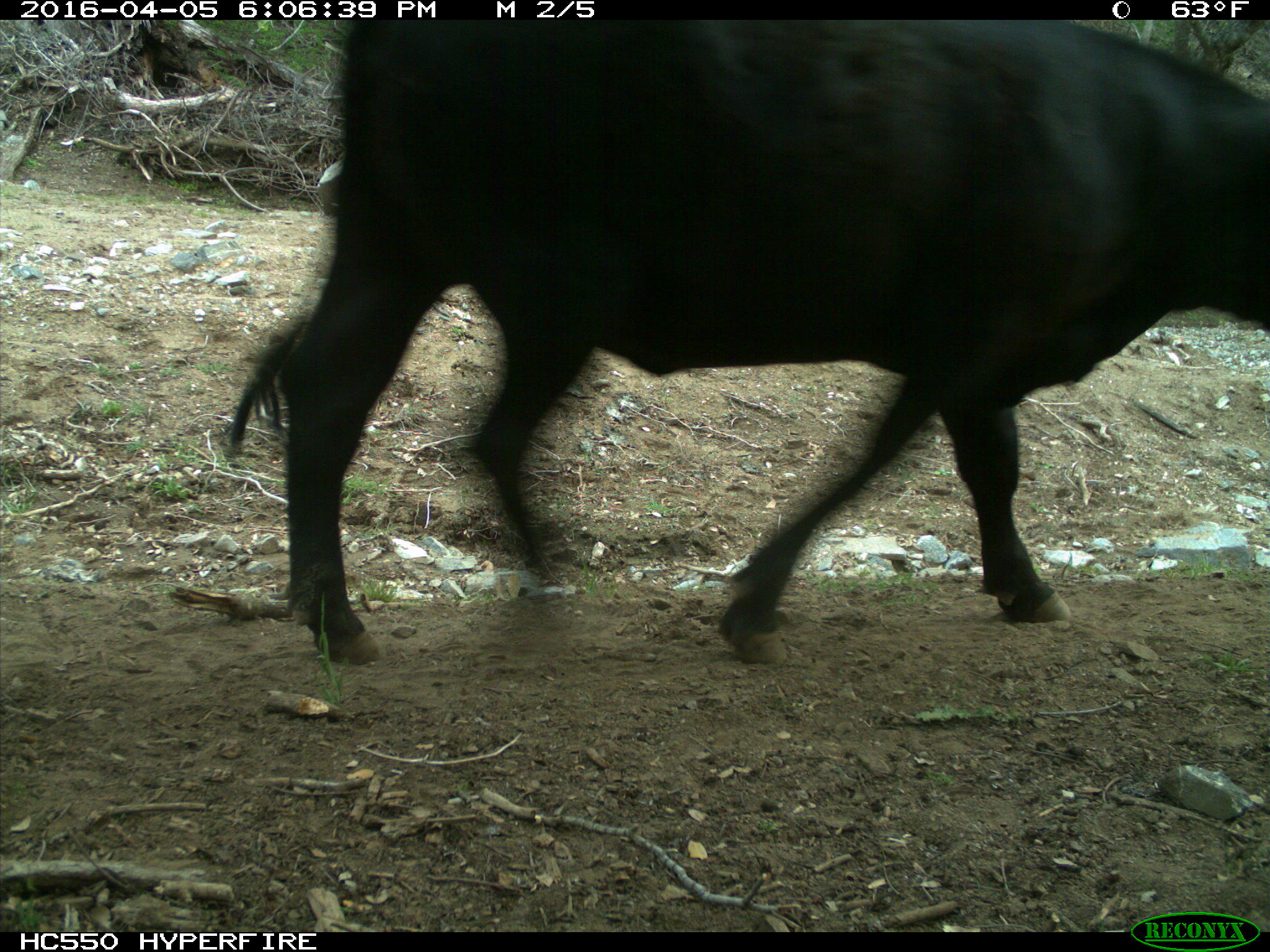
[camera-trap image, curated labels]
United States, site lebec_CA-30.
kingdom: Animalia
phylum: Chordata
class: Mammalia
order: Artiodactyla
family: Bovidae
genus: Bos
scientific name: Bos taurus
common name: domestic cow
Bos taurus (domestic cow).